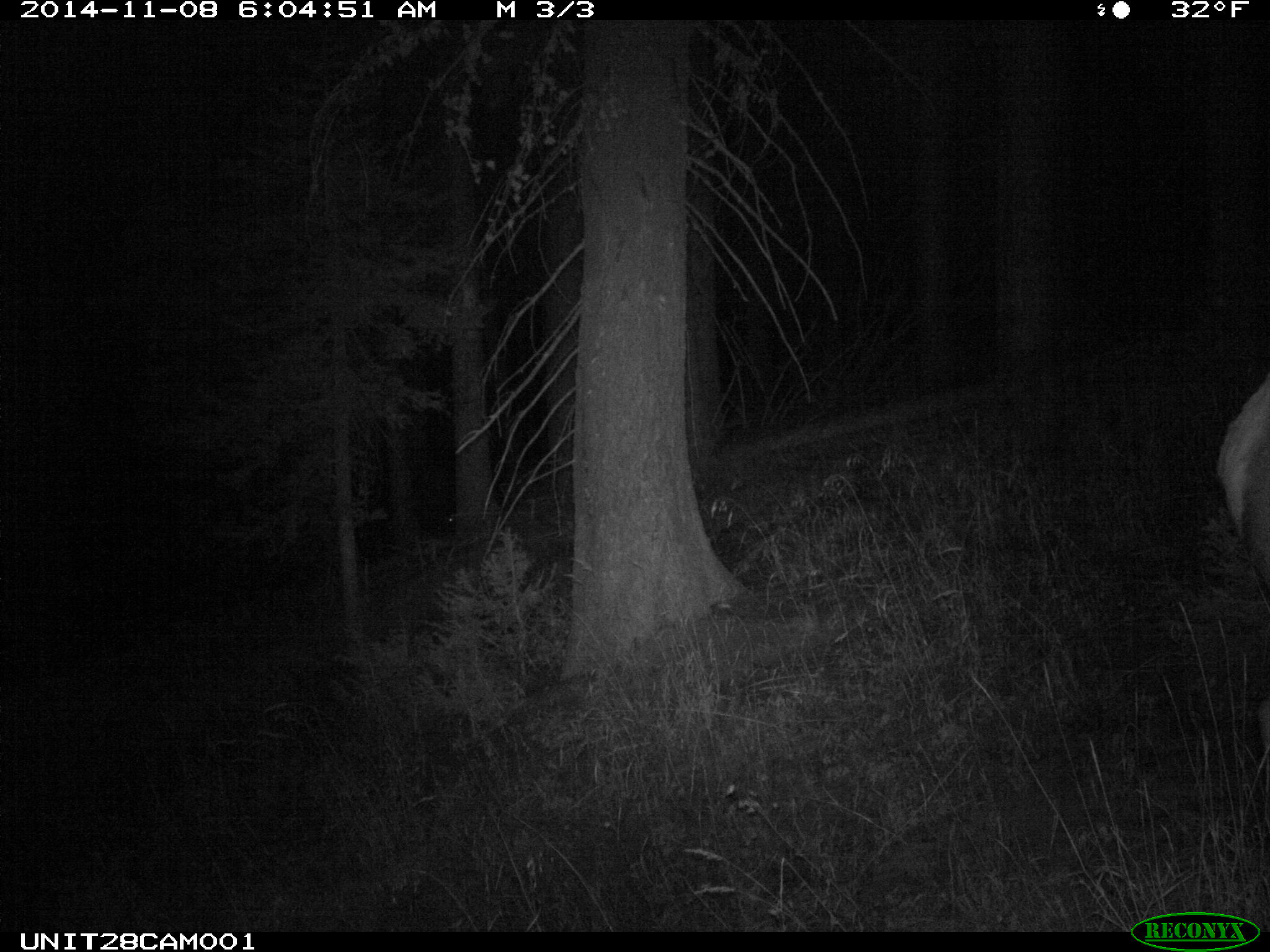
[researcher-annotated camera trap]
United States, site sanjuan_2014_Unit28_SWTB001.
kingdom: Animalia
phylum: Chordata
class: Mammalia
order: Artiodactyla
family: Cervidae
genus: Cervus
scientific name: Cervus elaphus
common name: red deer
Cervus elaphus (red deer).